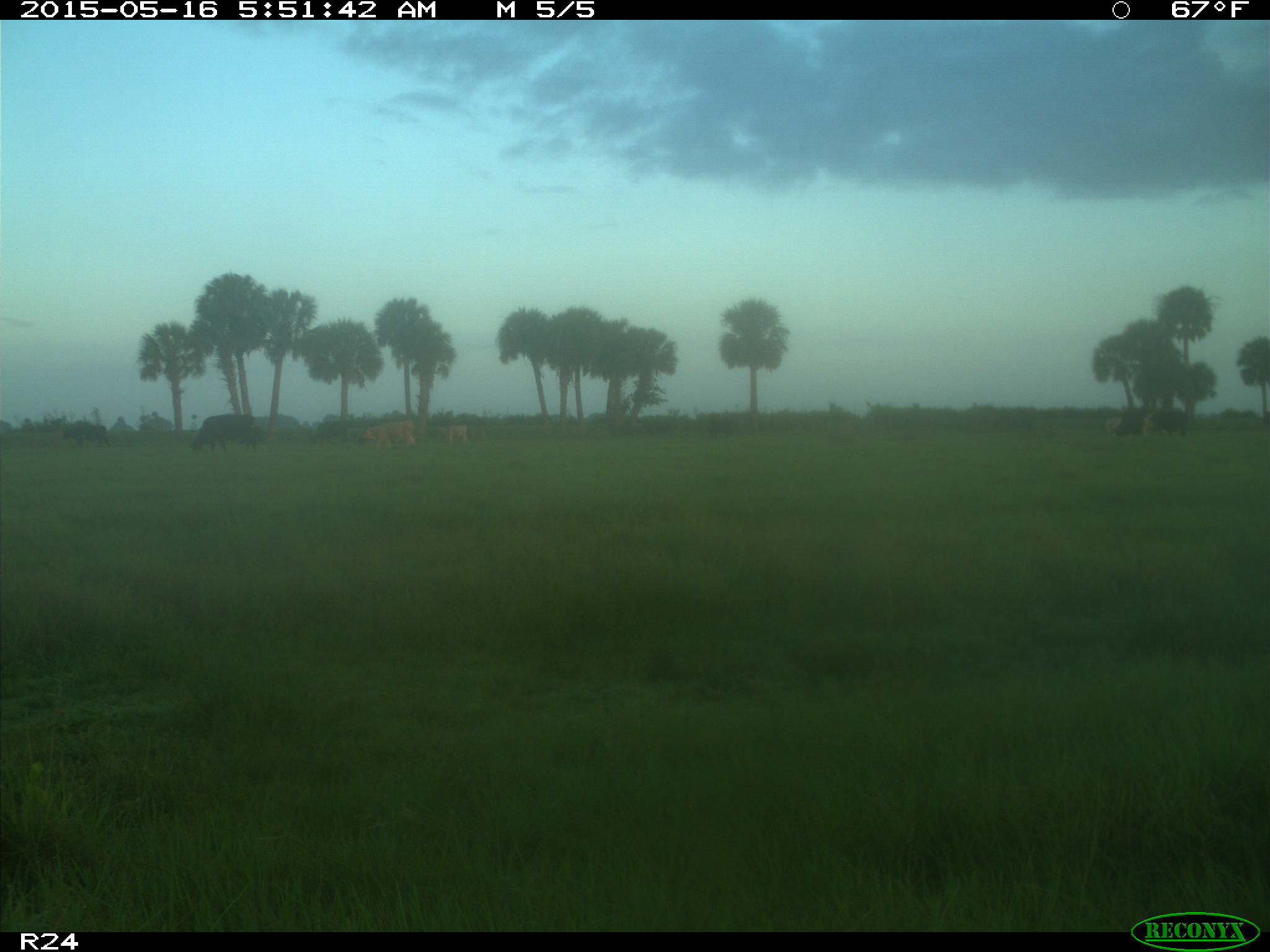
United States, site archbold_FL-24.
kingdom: Animalia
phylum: Chordata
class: Mammalia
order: Artiodactyla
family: Bovidae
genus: Bos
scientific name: Bos taurus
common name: domestic cow